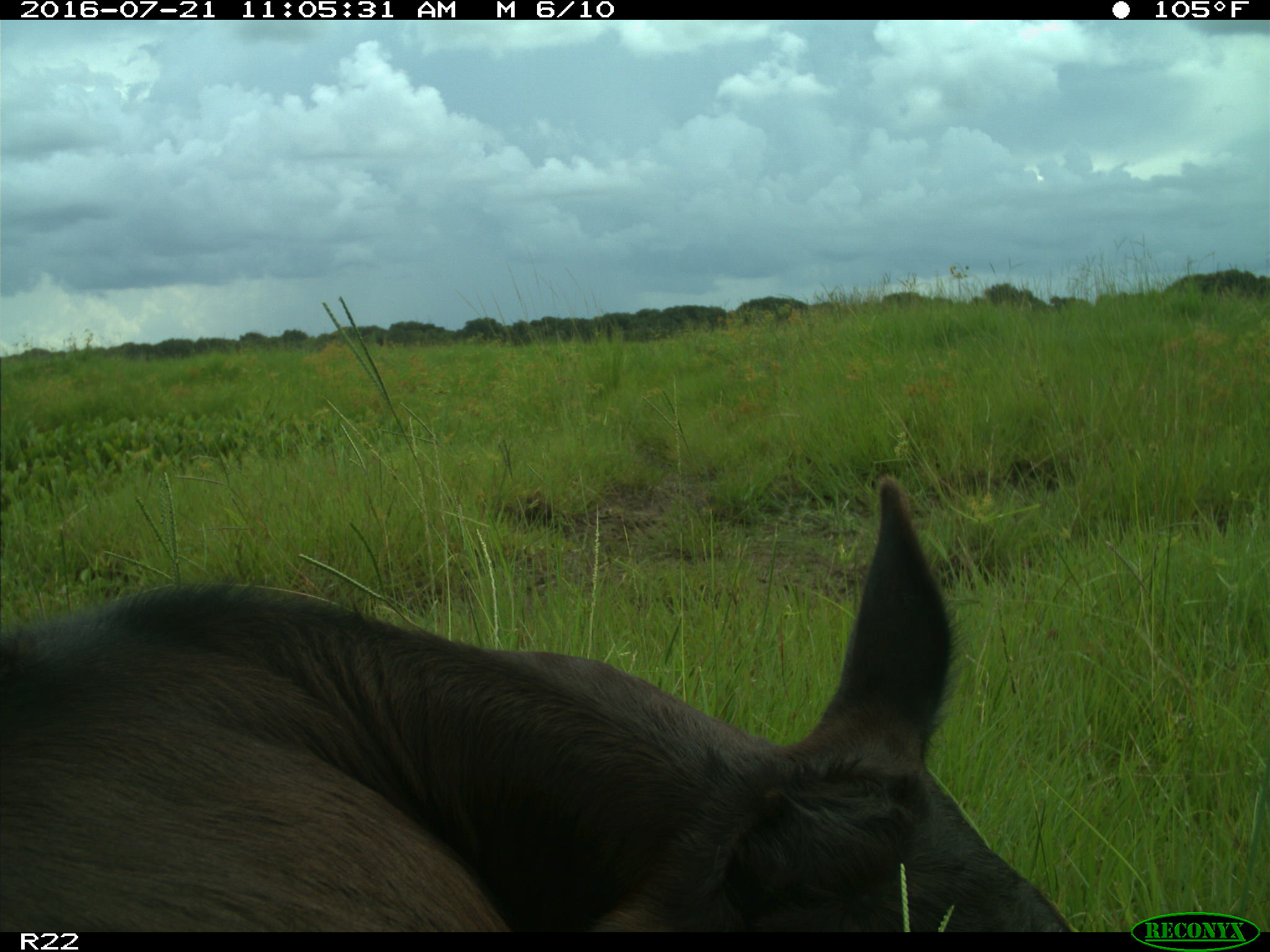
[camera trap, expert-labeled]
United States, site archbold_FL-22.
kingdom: Animalia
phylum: Chordata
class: Mammalia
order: Artiodactyla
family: Bovidae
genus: Bos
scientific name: Bos taurus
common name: domestic cow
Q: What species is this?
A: Bos taurus (domestic cow).